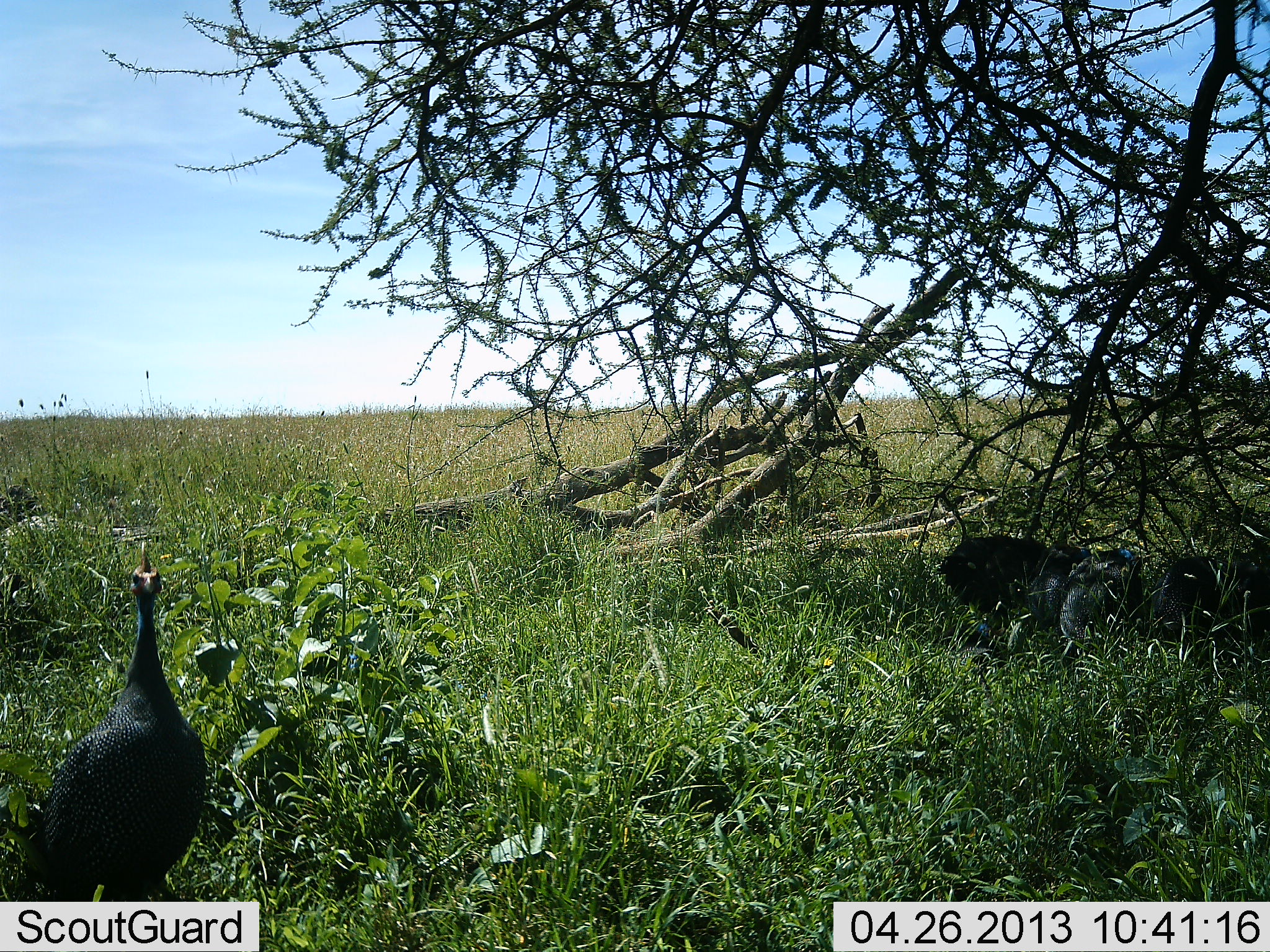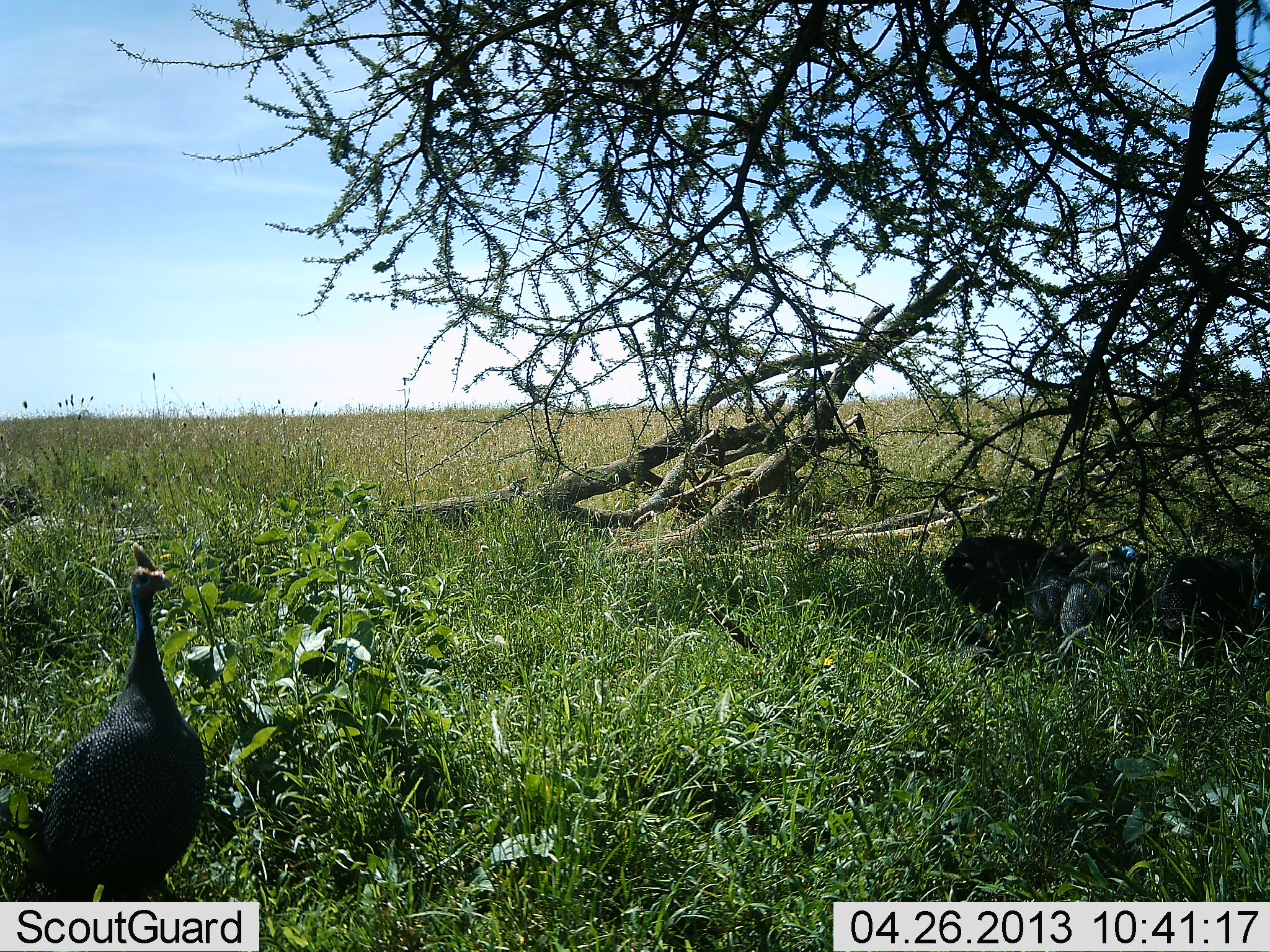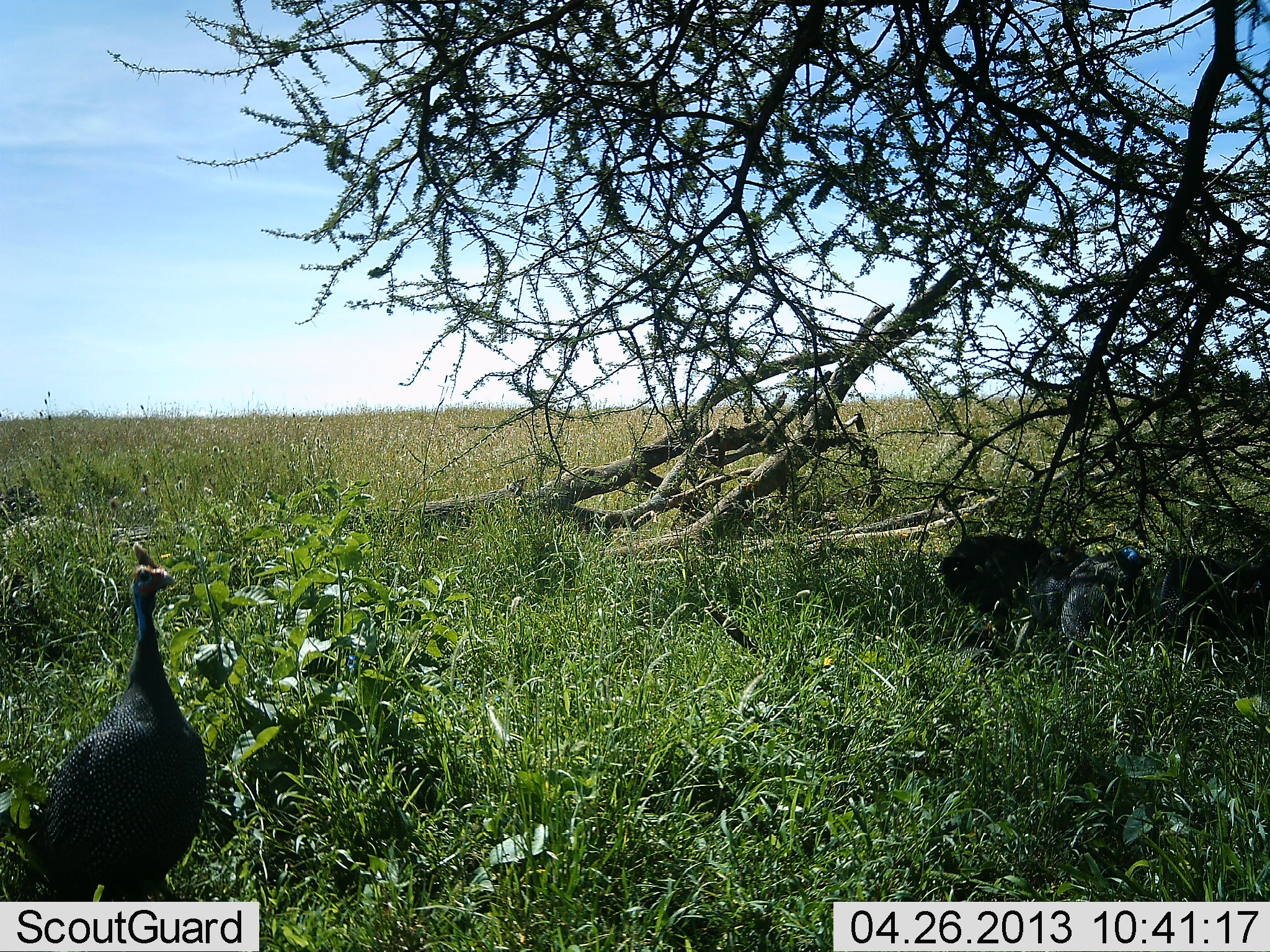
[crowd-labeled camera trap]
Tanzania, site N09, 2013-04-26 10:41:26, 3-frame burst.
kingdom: Animalia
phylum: Chordata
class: Aves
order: Galliformes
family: Numididae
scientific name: Numididae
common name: guinea fowl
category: guineafowl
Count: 4.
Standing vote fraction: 88%.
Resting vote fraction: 39%.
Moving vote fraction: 0%.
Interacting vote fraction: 3%.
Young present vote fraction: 0%.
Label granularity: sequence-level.